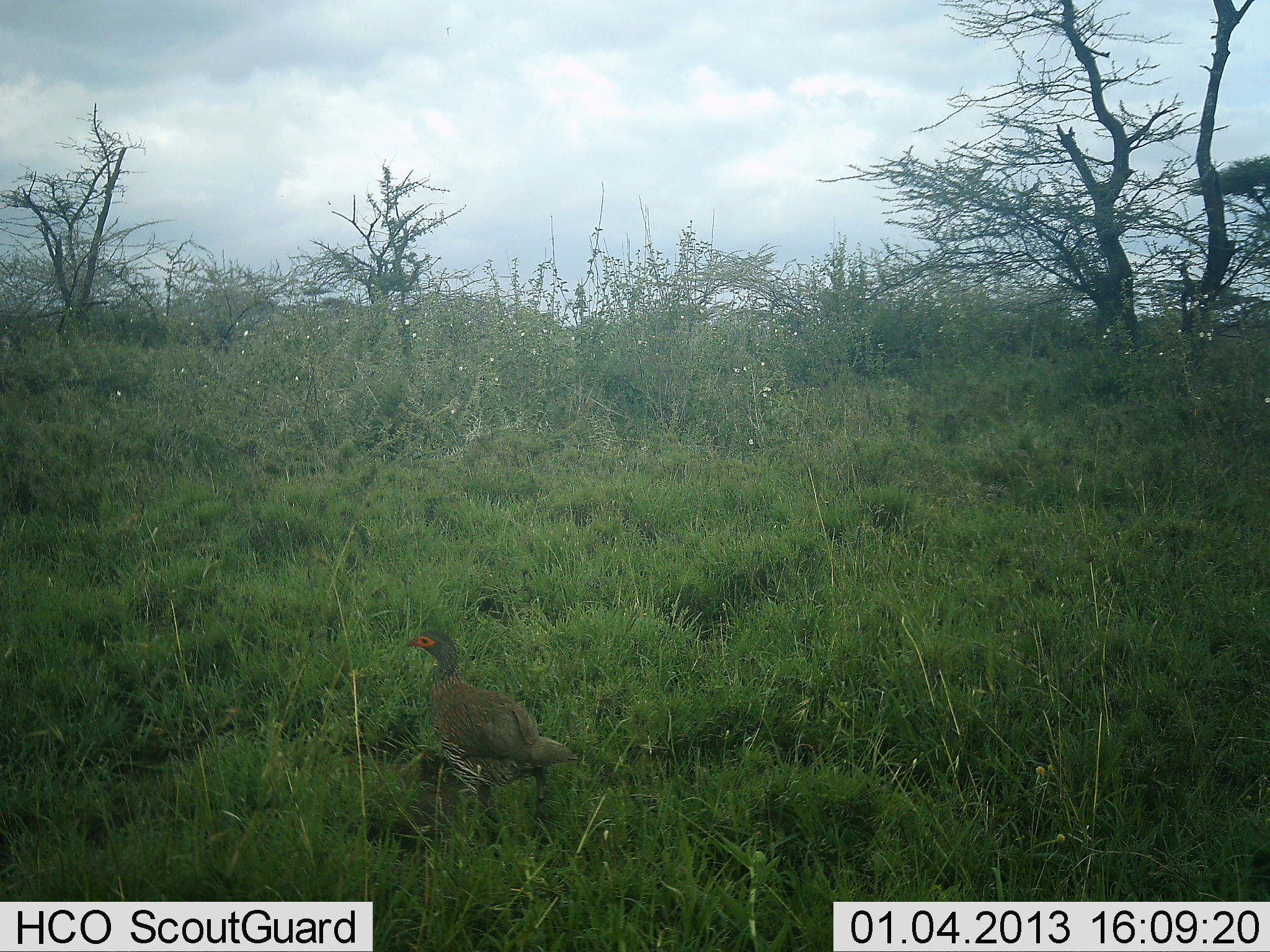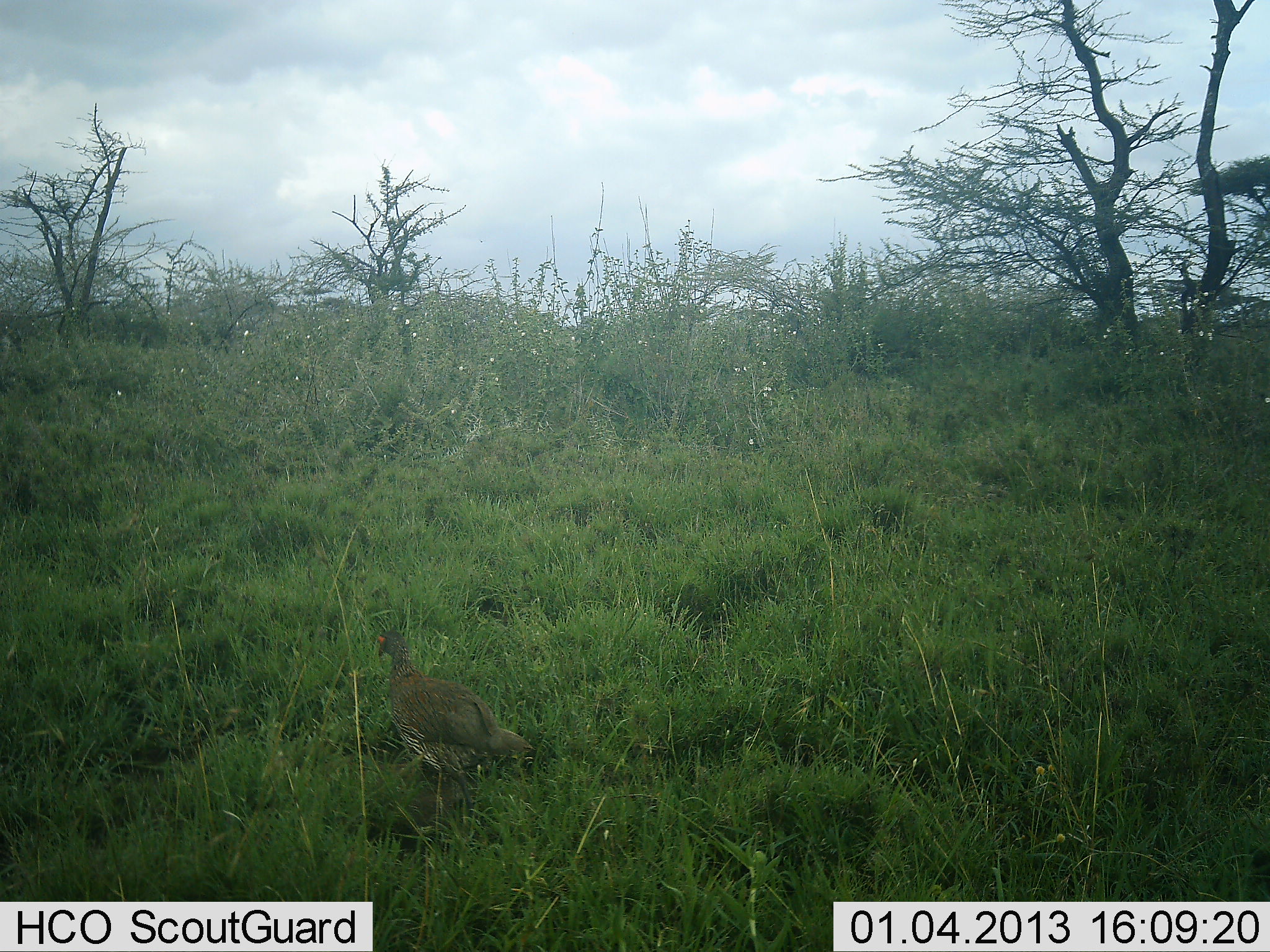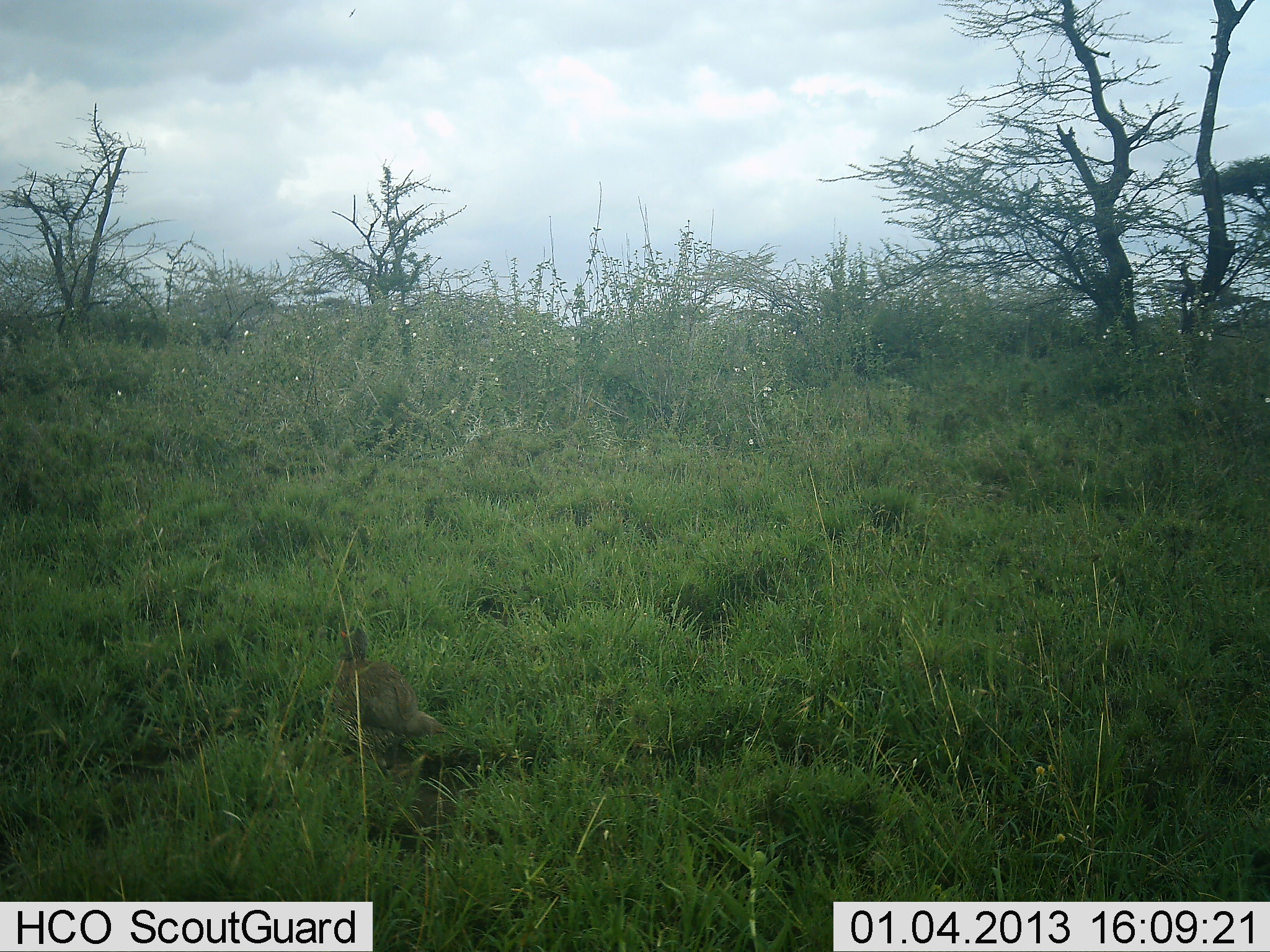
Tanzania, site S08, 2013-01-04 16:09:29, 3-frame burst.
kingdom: Animalia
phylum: Chordata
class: Aves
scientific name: Aves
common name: bird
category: otherbird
Otherbird (bird) (Aves), count 1. Behavior (volunteer vote fractions): standing 6%, resting 0%, moving 94%, interacting 0%. Young present (vote fraction): 0%. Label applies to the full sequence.